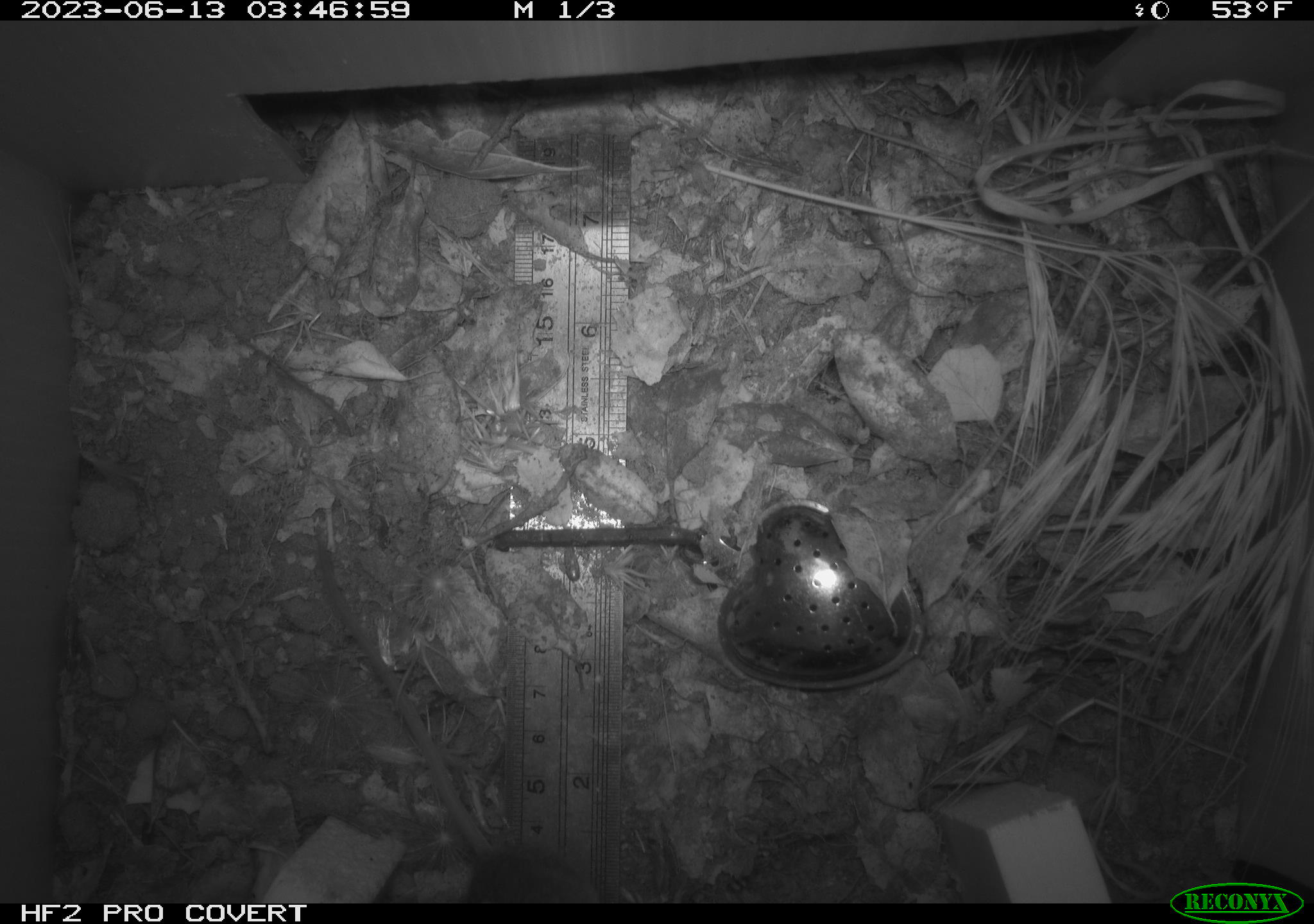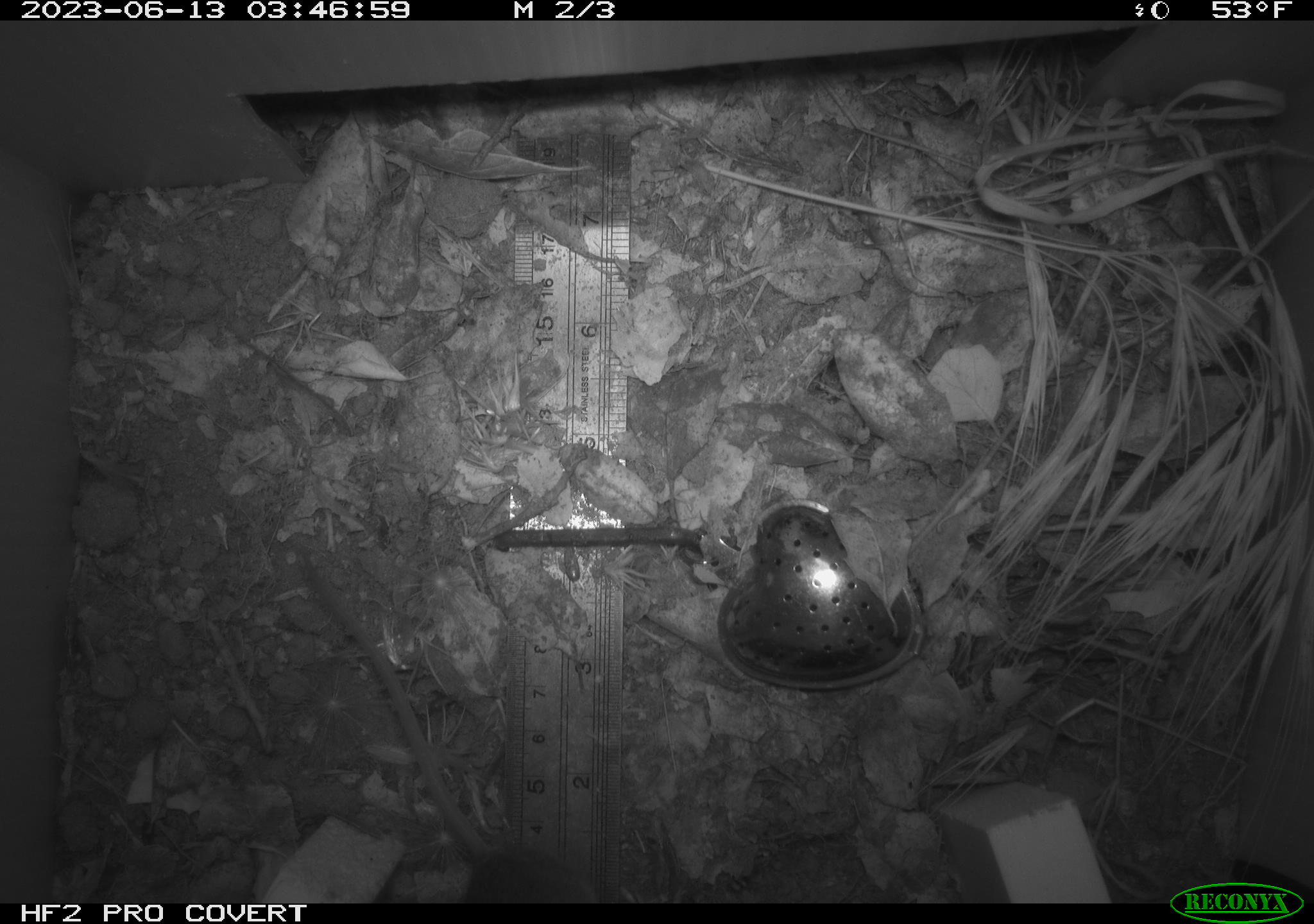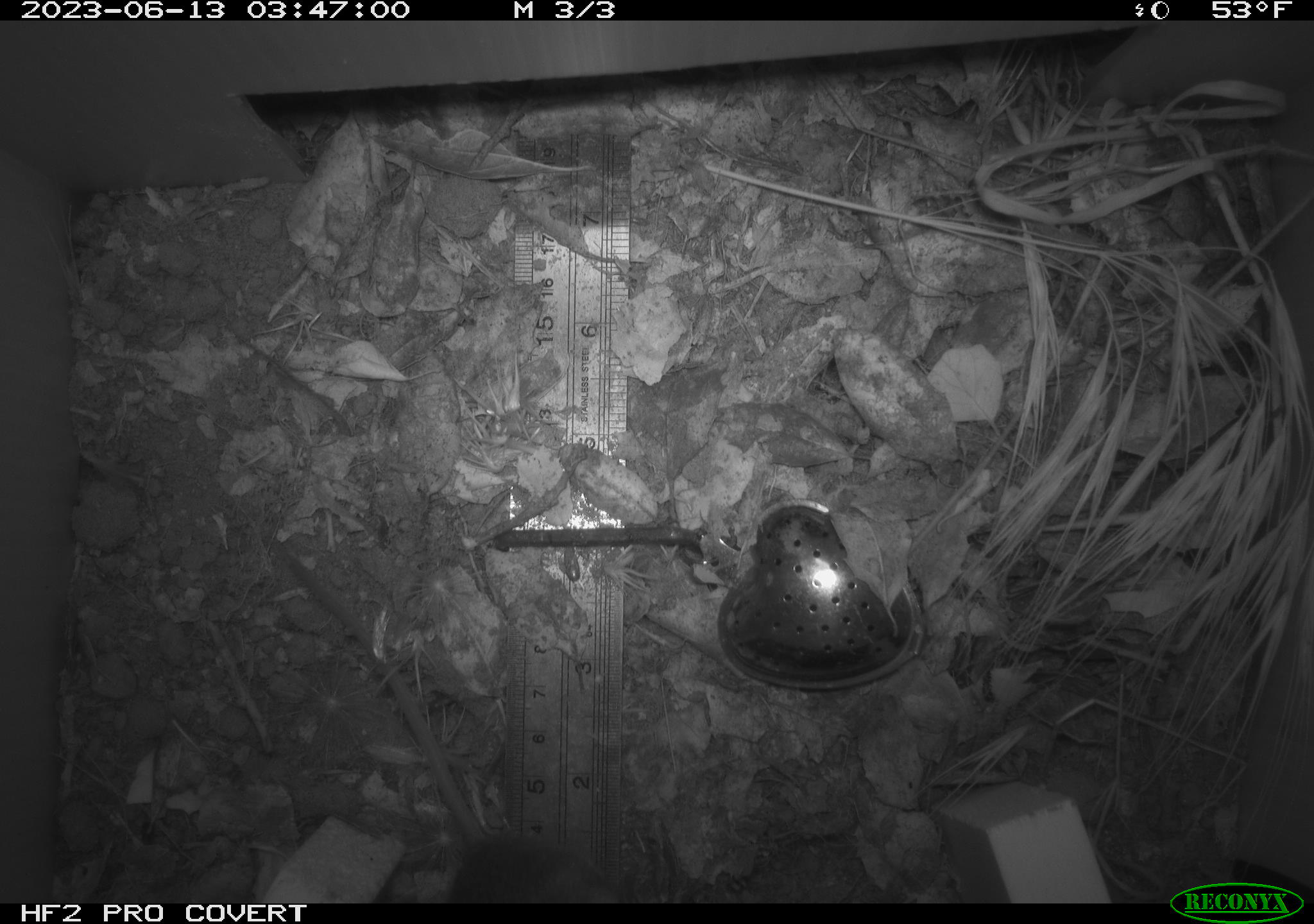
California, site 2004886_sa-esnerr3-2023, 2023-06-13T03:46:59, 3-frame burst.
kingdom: Animalia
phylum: Chordata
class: Mammalia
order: Rodentia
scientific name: Rodentia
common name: mouse species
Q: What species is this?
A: Mouse species (Rodentia).